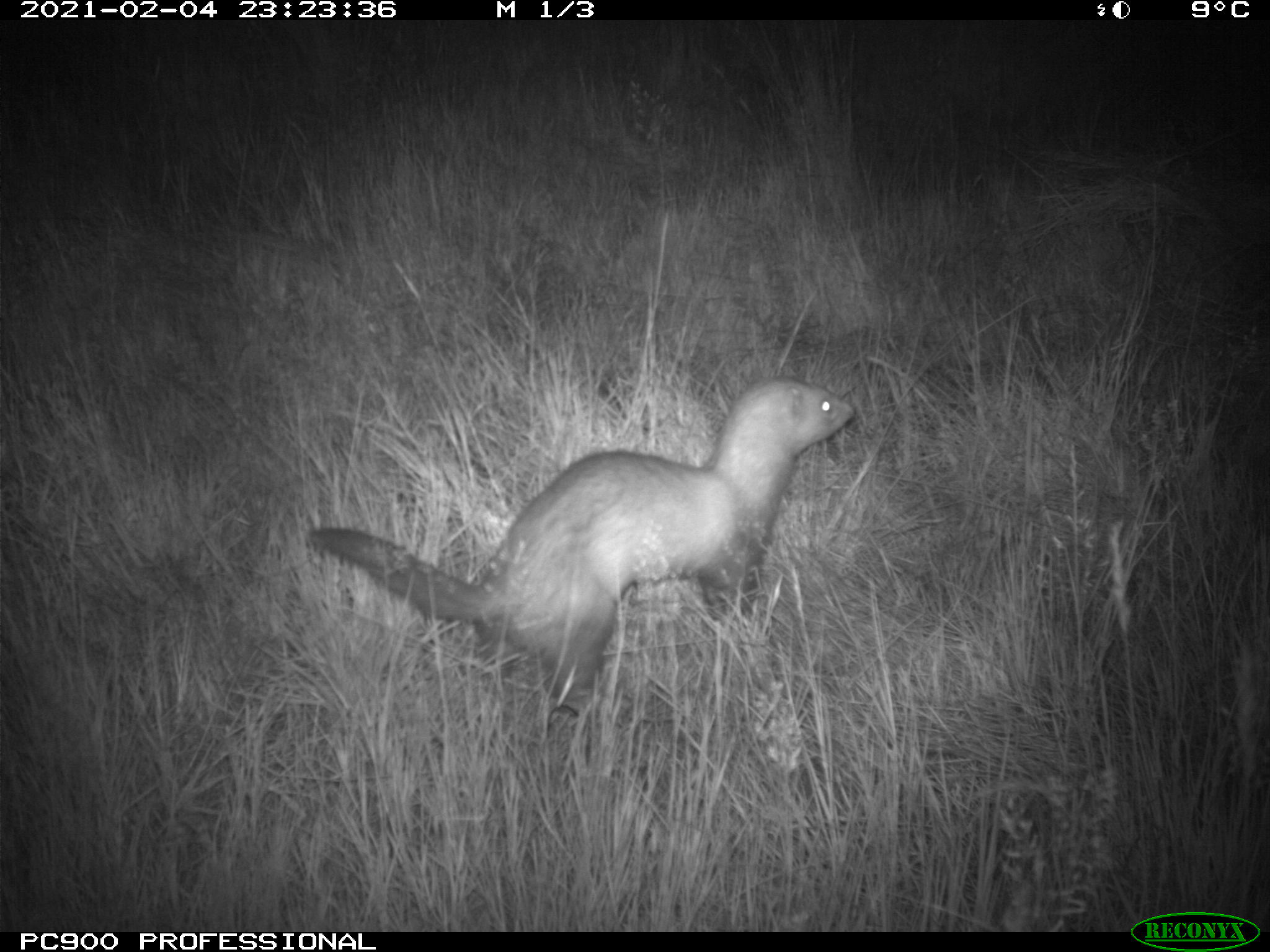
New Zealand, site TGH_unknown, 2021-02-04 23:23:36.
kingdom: Animalia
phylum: Chordata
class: Mammalia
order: Carnivora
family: Mustelidae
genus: Mustela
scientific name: Mustela furo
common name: ferret